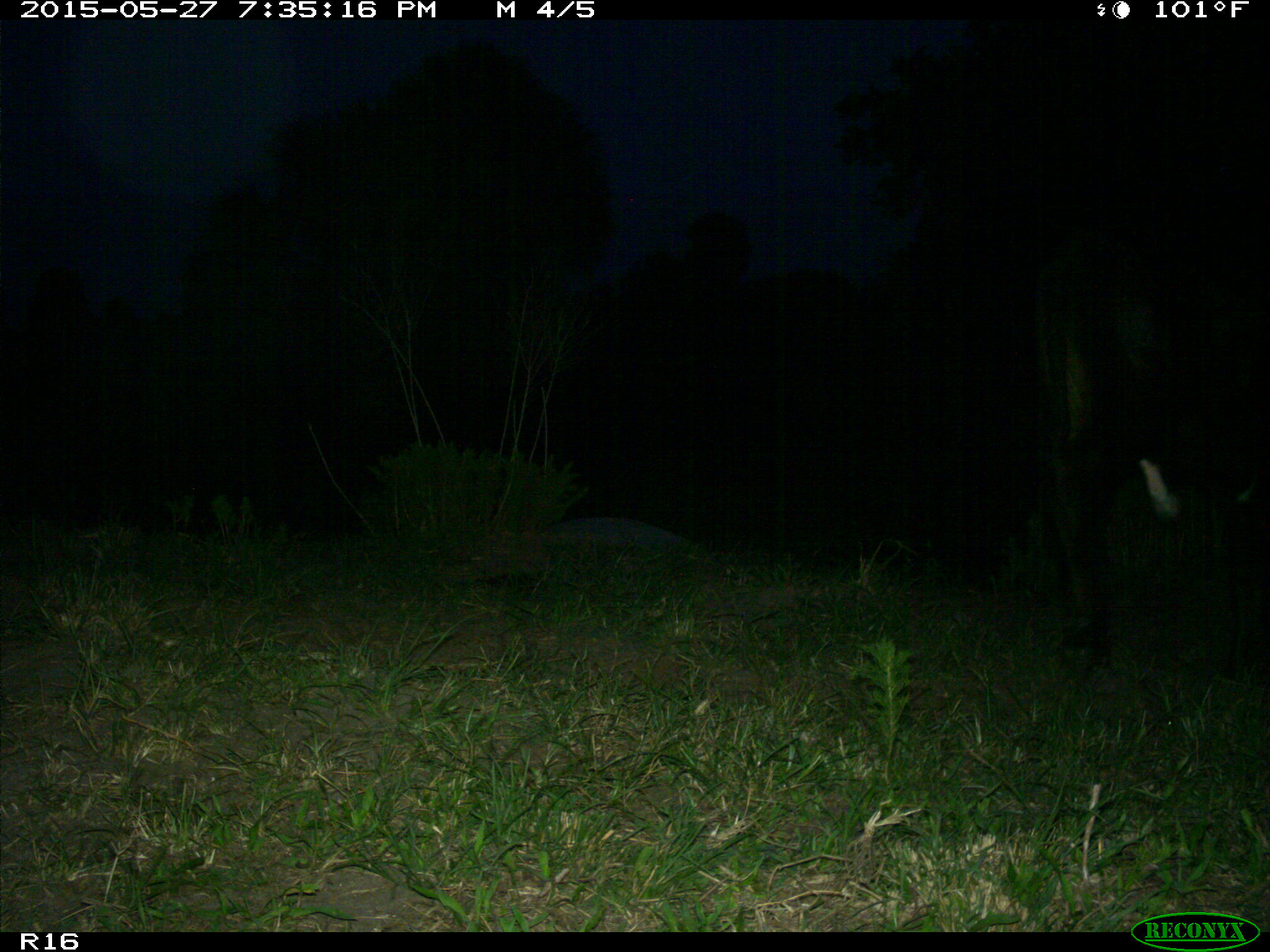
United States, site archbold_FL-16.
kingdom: Animalia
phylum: Chordata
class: Mammalia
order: Artiodactyla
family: Bovidae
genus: Bos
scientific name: Bos taurus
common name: domestic cow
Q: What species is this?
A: Bos taurus (domestic cow).